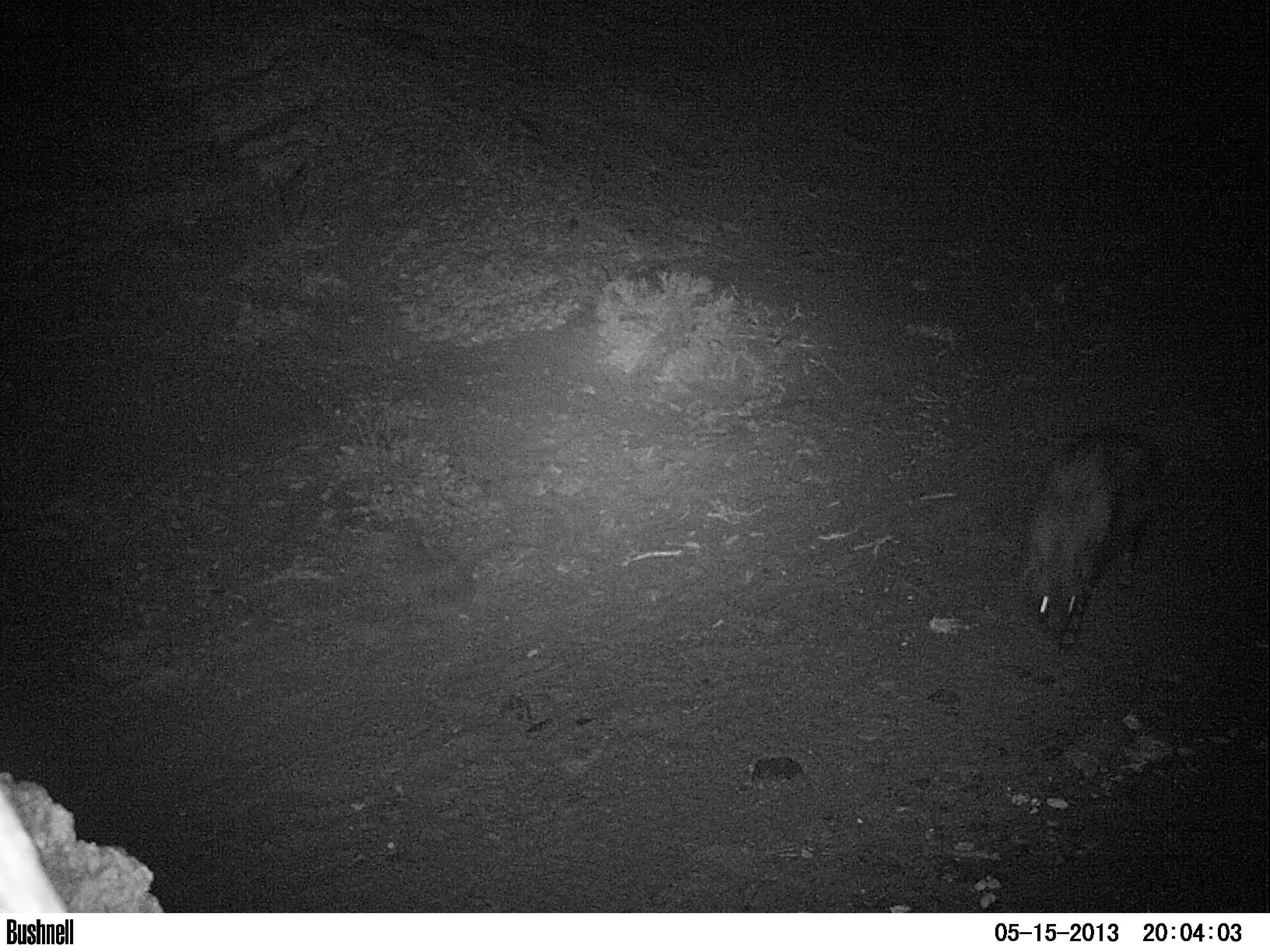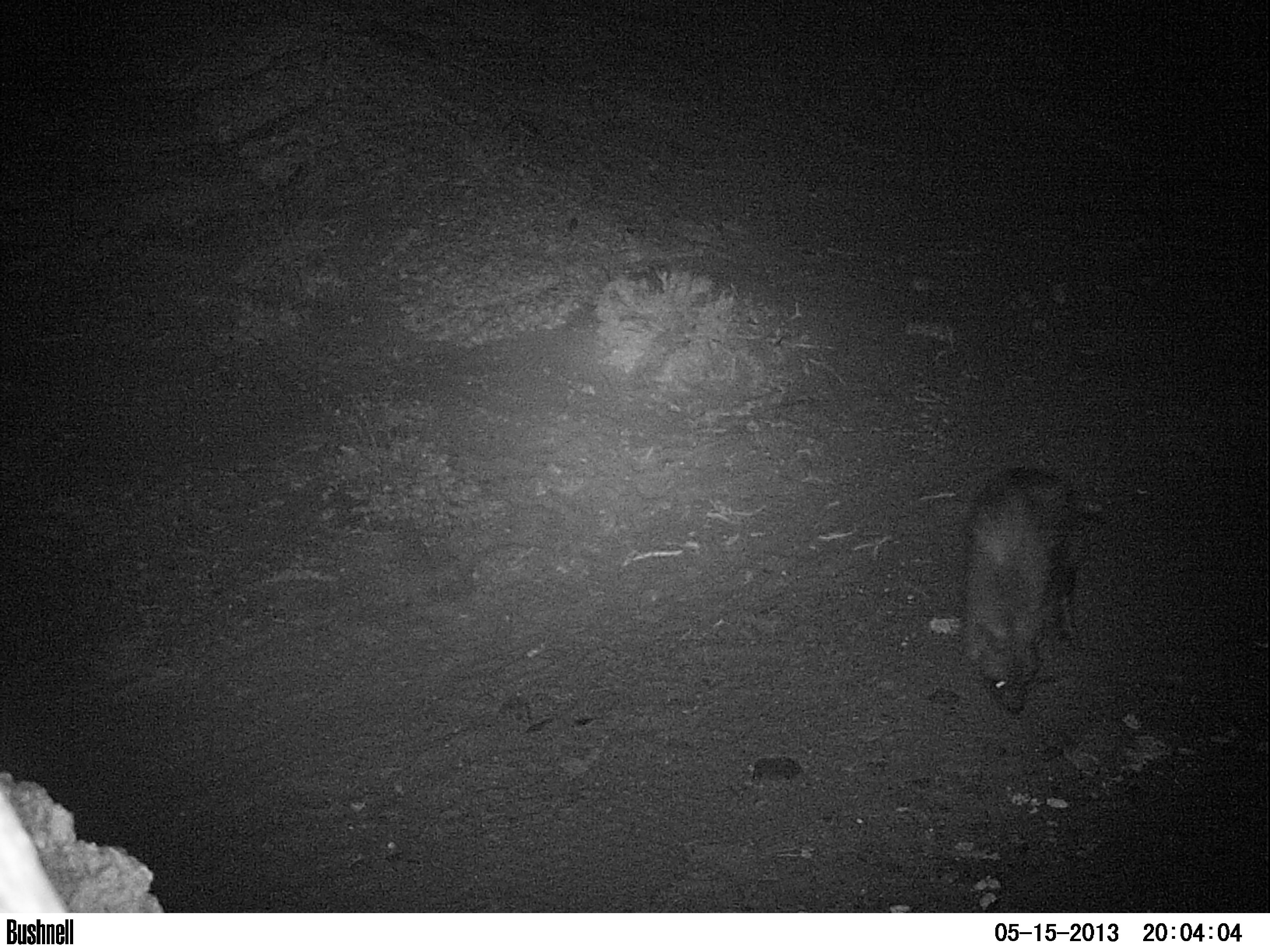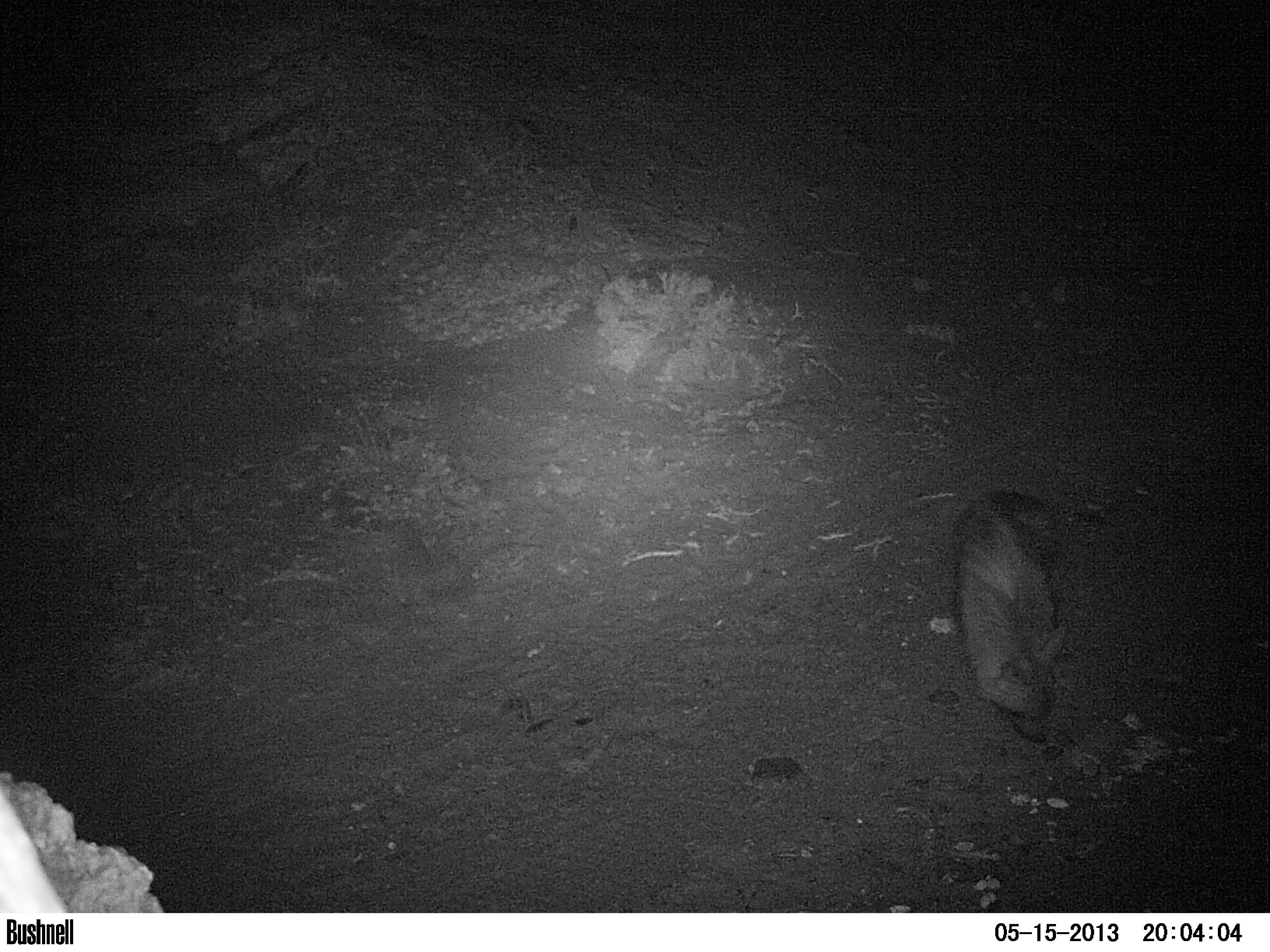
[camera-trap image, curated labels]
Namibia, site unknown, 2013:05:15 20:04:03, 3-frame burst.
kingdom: Animalia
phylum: Chordata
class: Mammalia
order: Carnivora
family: Hyaenidae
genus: Parahyaena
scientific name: Parahyaena brunnea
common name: brown hyena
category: hyaena brunnea